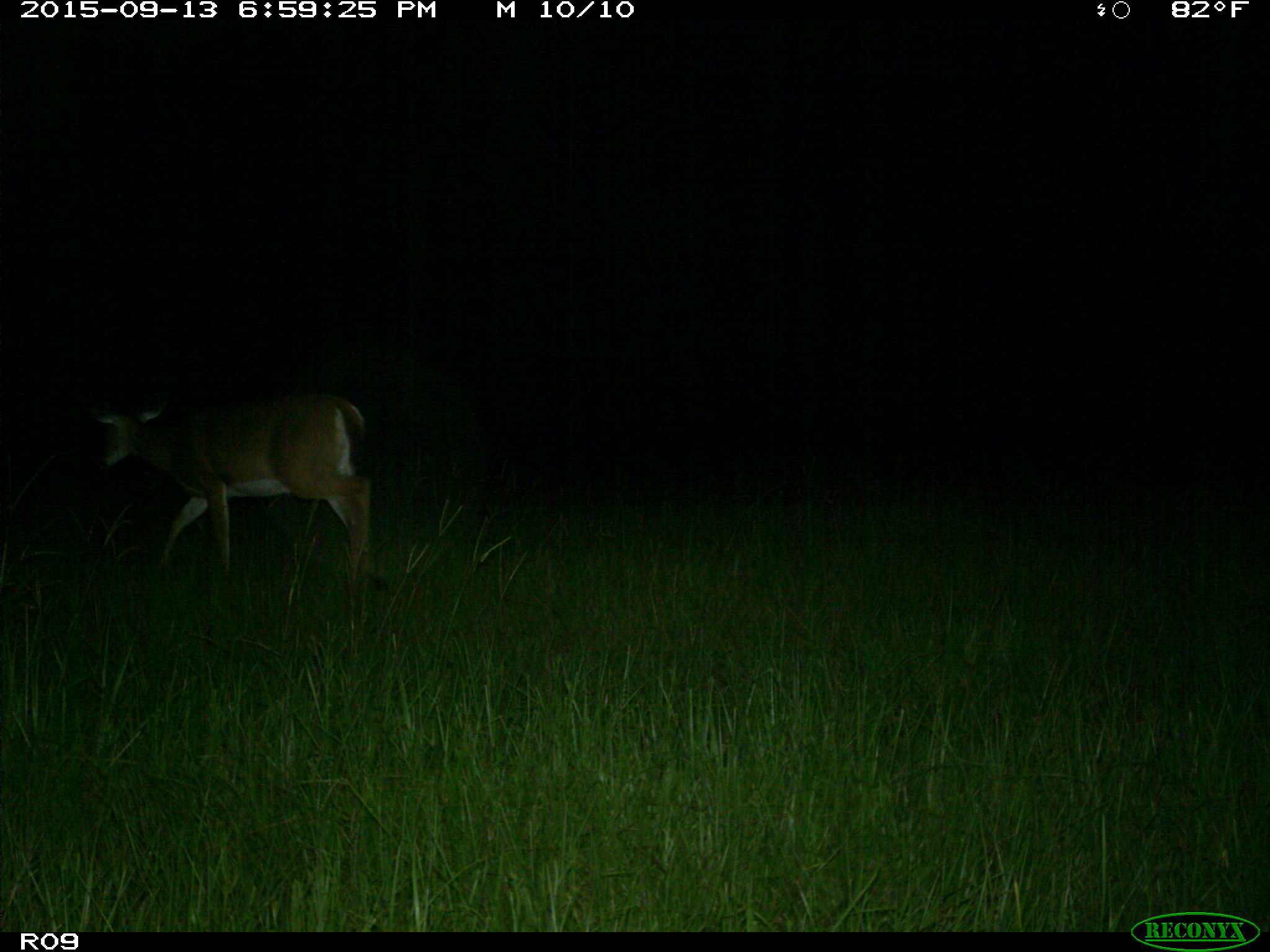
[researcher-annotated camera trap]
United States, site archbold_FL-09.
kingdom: Animalia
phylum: Chordata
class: Mammalia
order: Artiodactyla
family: Cervidae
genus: Odocoileus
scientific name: Odocoileus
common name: deer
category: unidentified deer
Unidentified deer (deer) (Odocoileus).